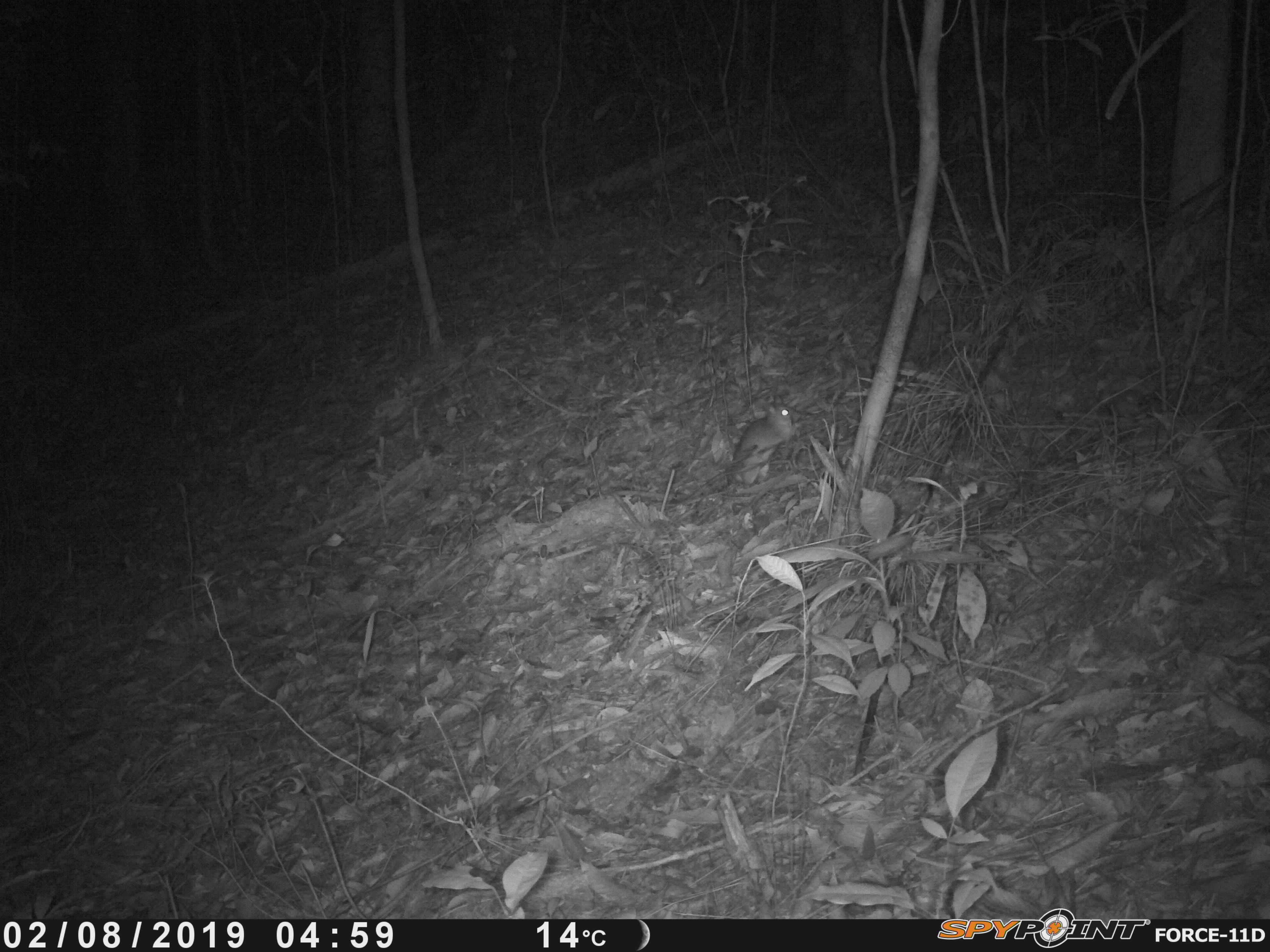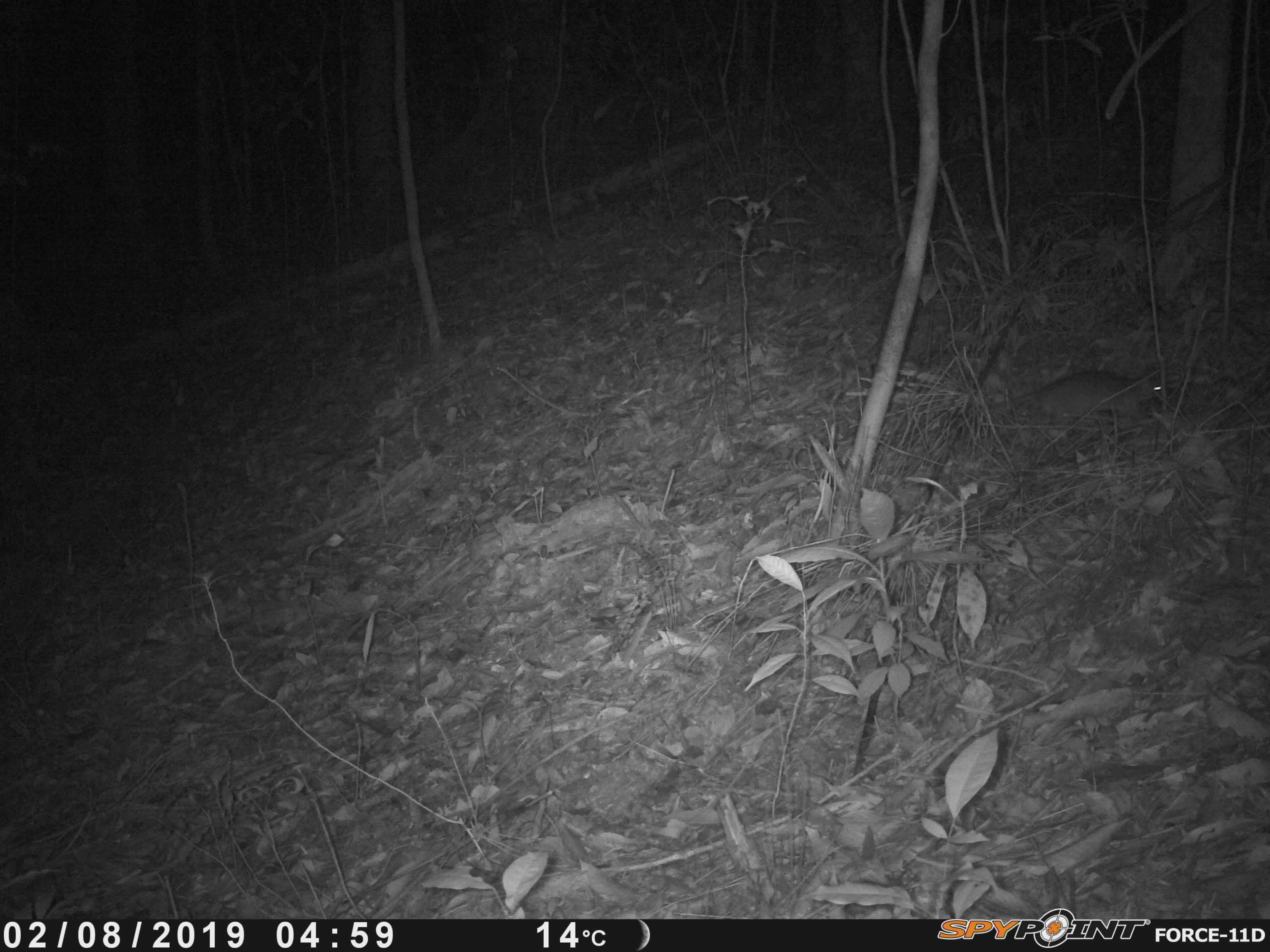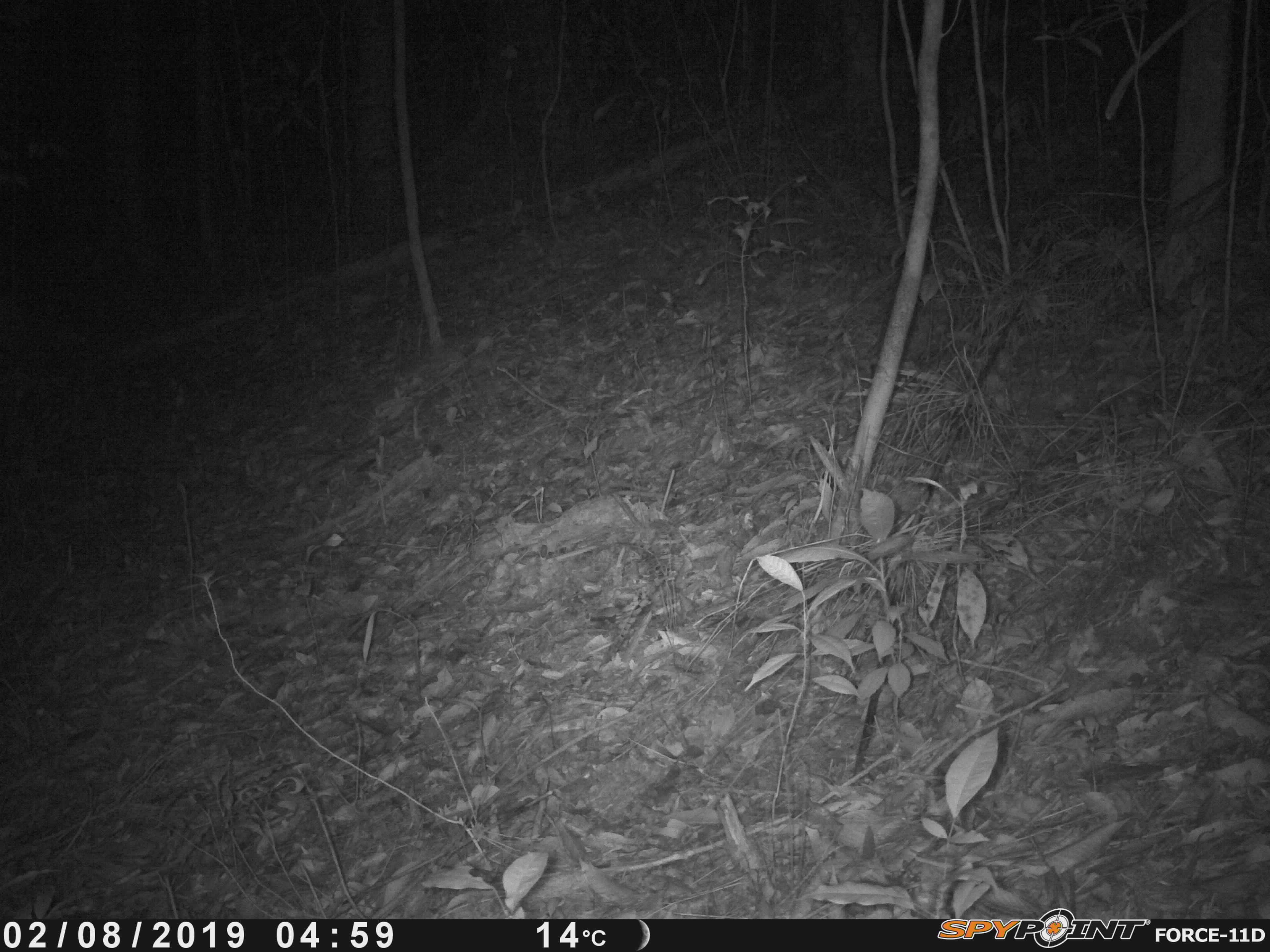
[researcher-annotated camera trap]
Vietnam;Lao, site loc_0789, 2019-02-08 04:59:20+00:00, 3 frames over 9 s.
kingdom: Animalia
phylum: Chordata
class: Mammalia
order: Carnivora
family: Mustelidae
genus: Melogale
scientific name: Melogale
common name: ferret badger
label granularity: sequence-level